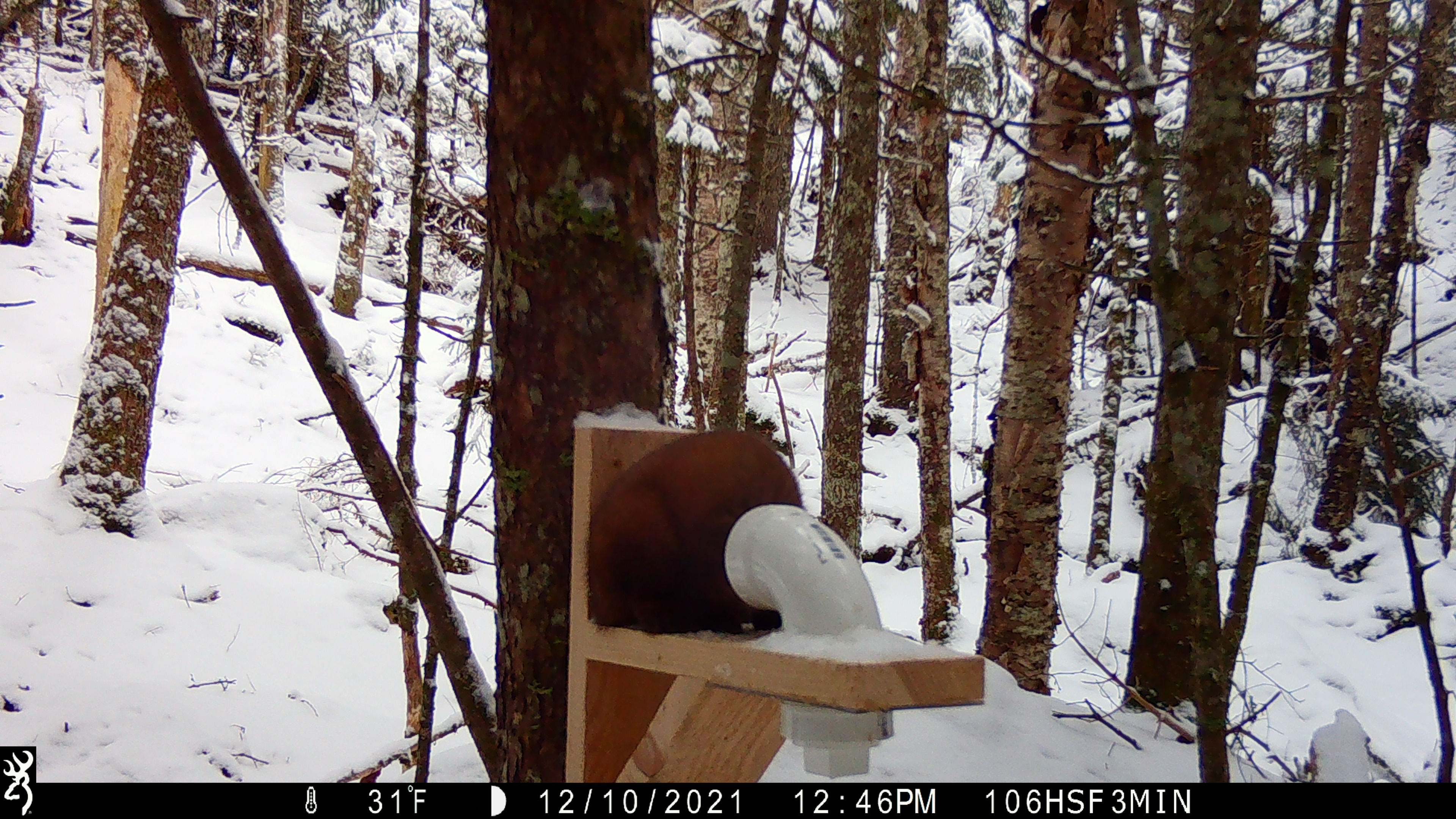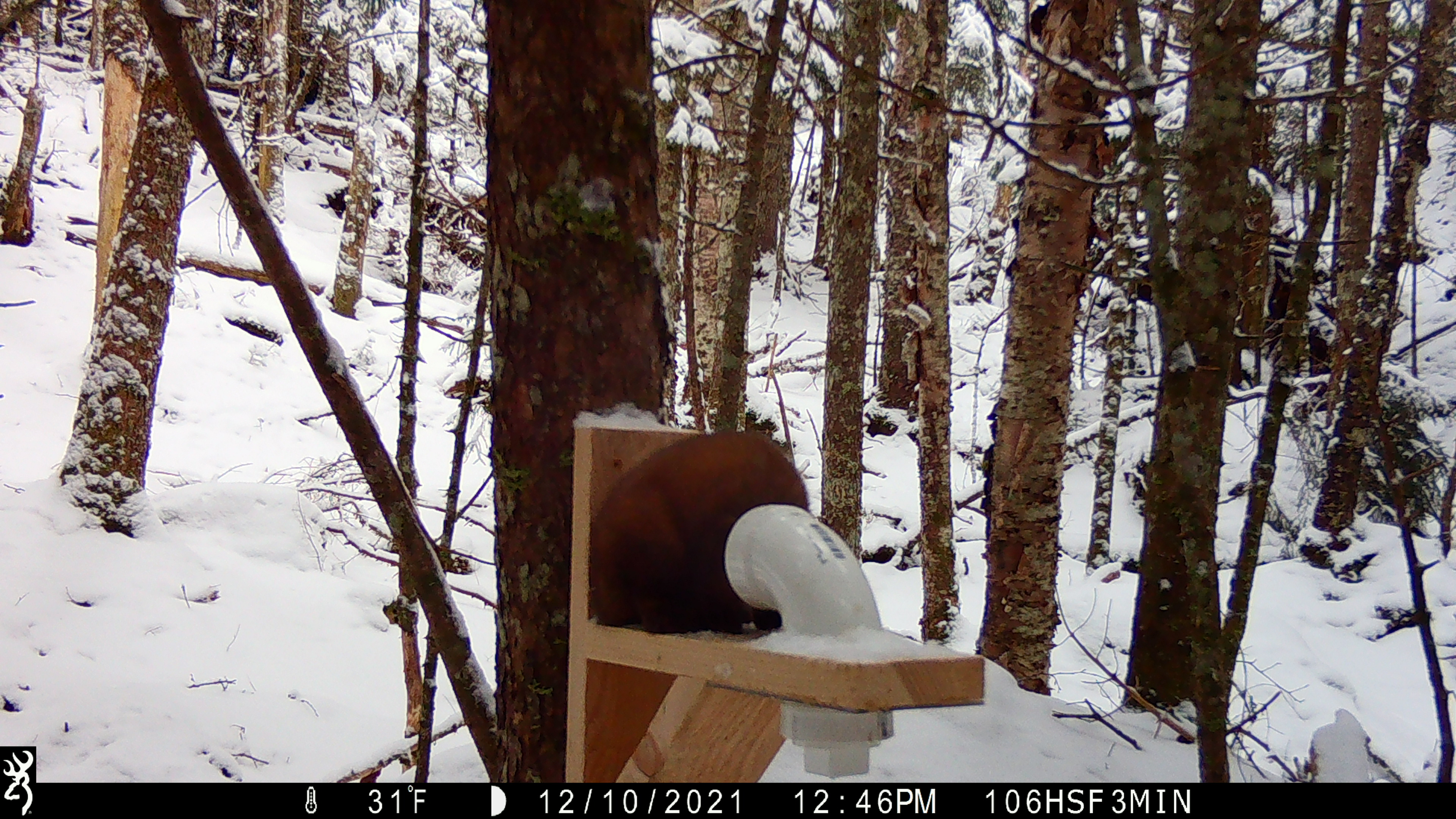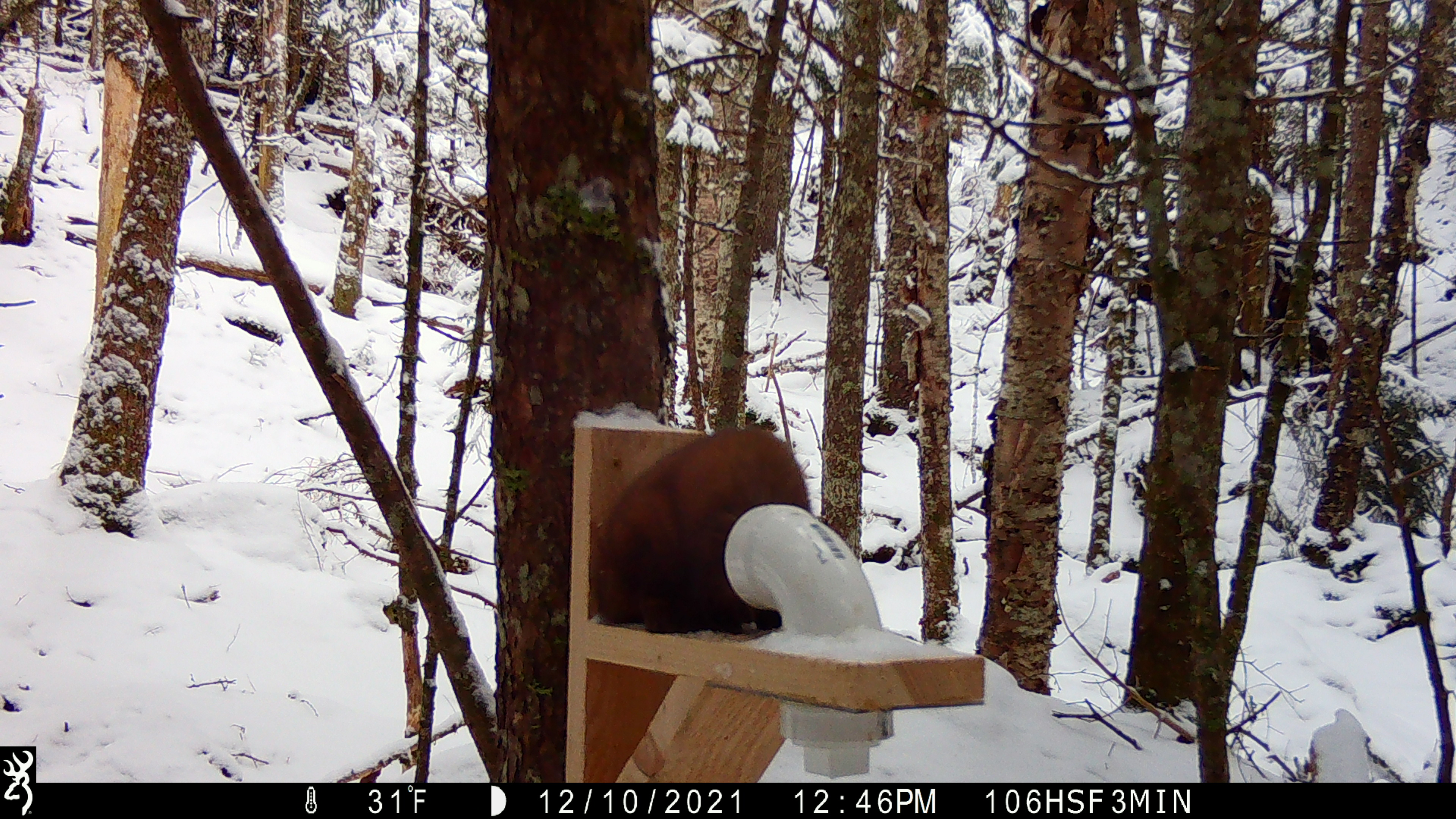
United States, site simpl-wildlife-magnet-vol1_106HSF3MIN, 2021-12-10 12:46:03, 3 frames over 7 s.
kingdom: Animalia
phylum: Chordata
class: Mammalia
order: Carnivora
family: Mustelidae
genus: Martes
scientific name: Martes americana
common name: american marten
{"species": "american marten (Martes americana)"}